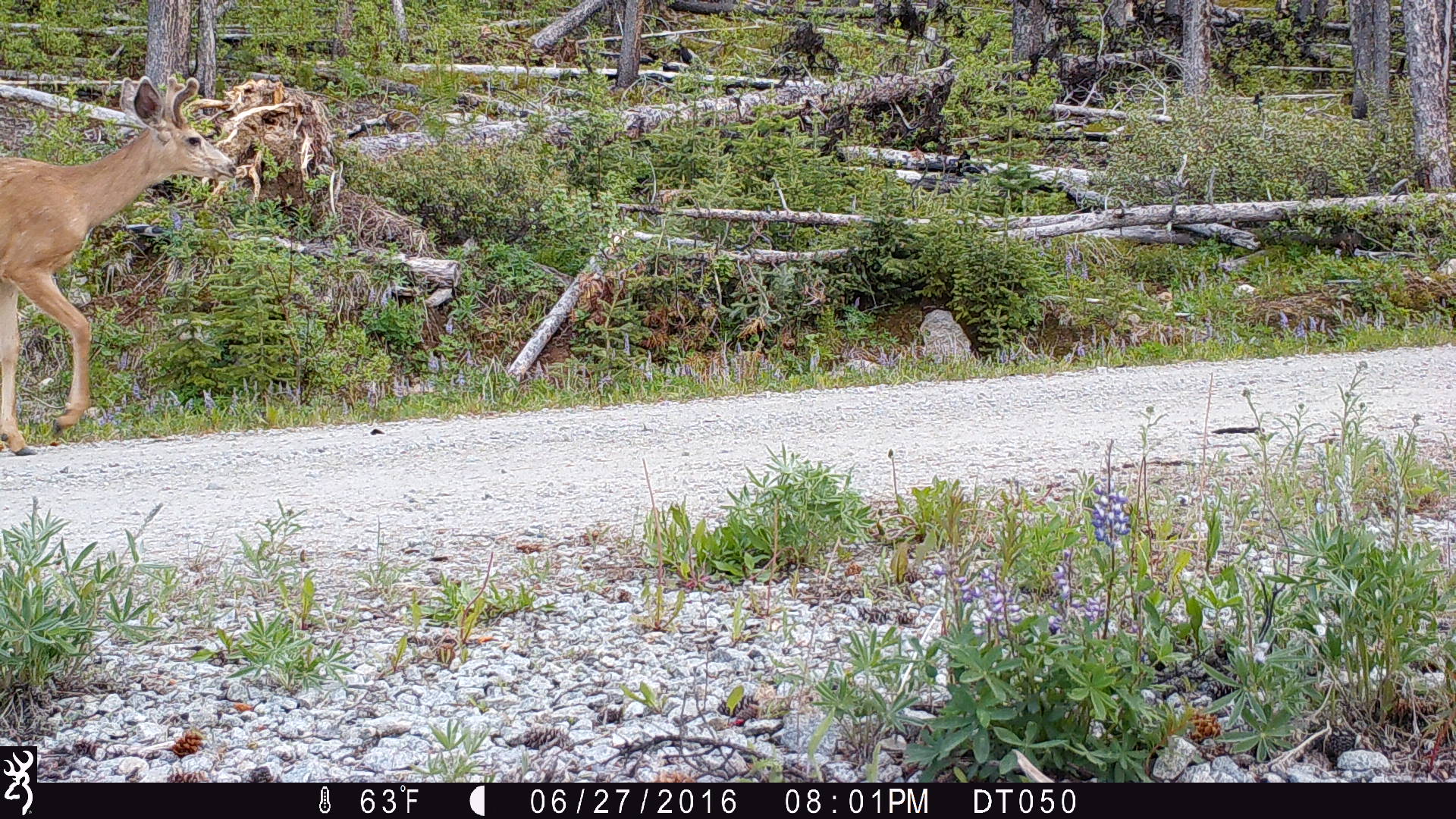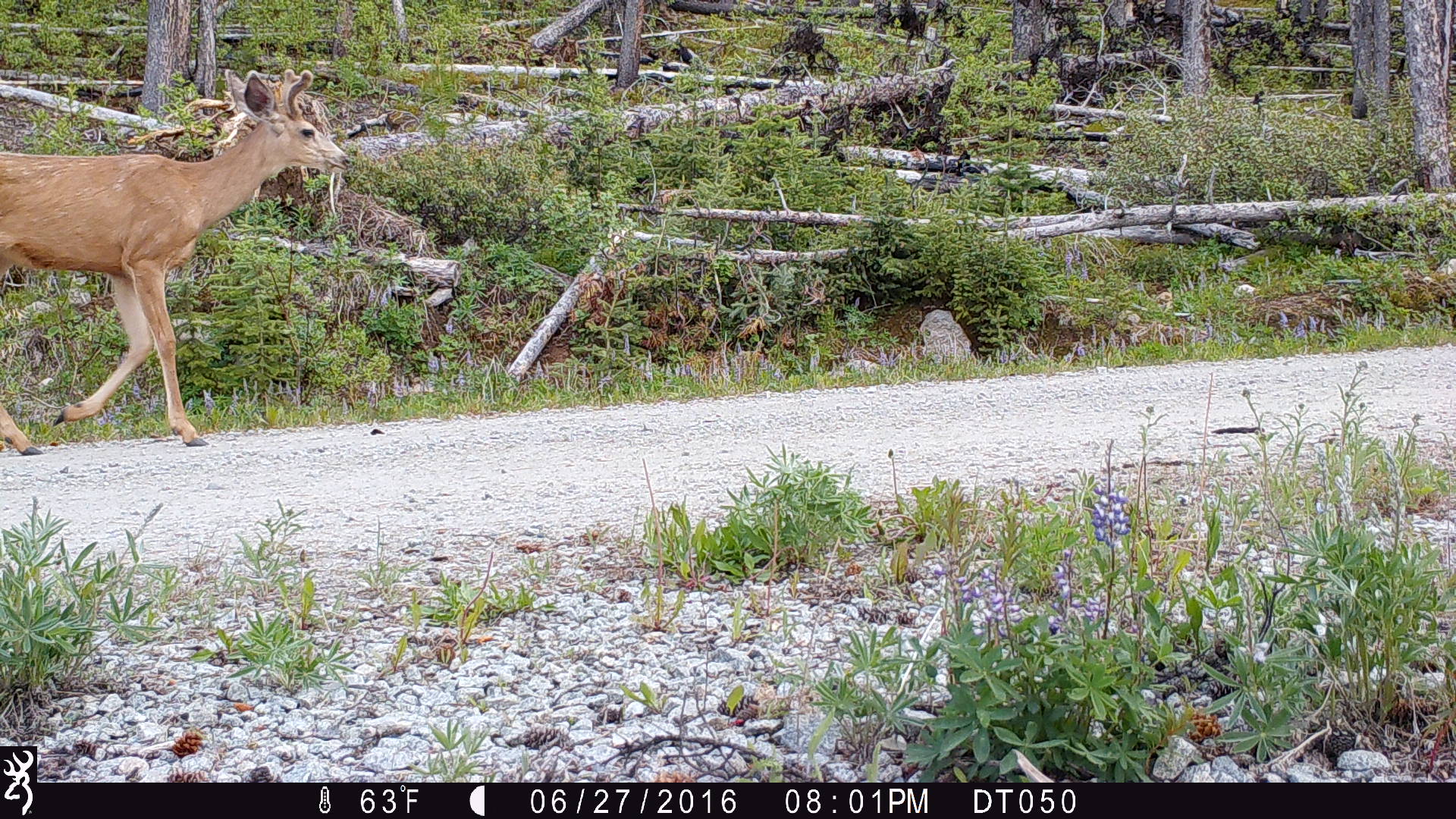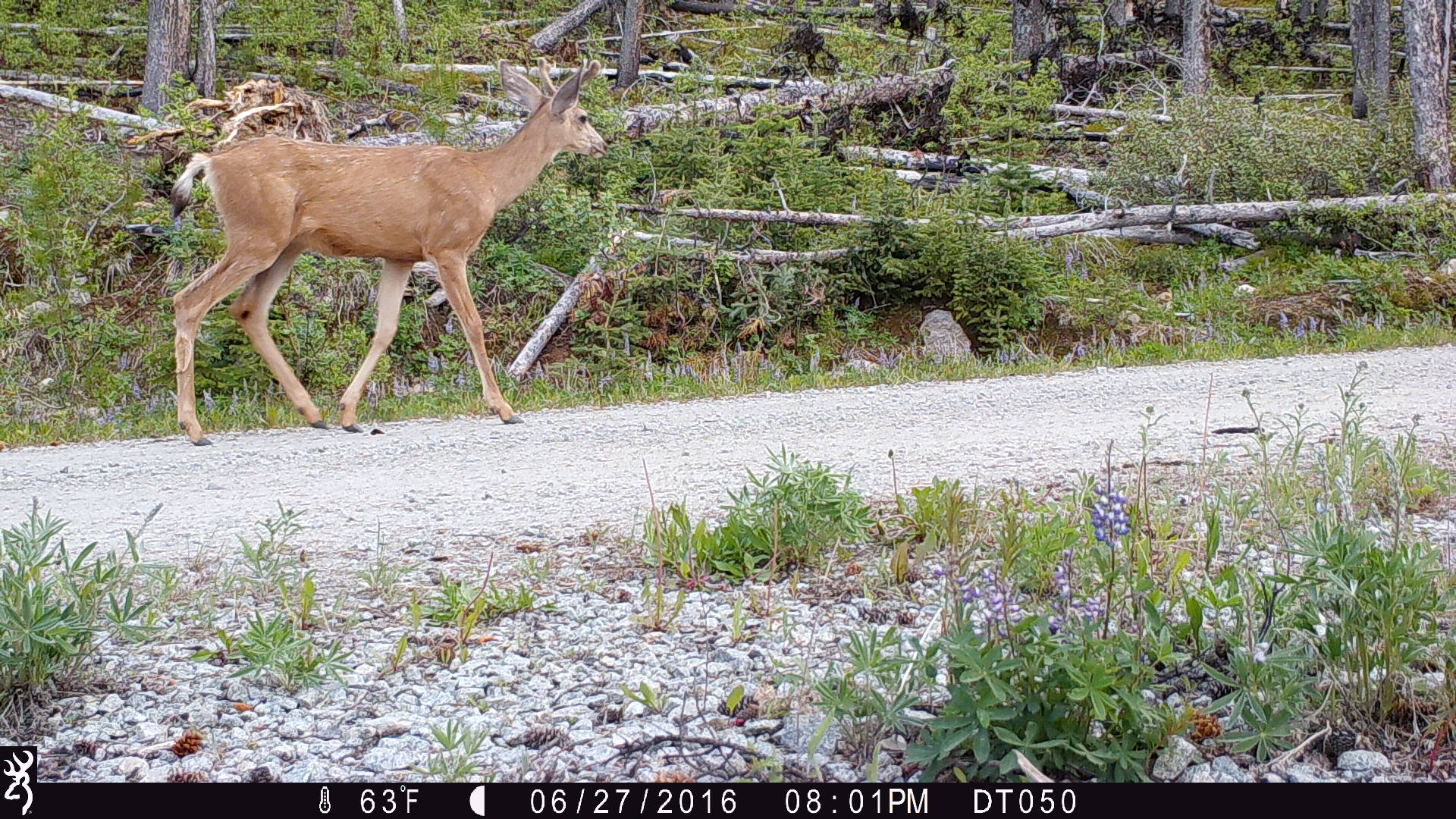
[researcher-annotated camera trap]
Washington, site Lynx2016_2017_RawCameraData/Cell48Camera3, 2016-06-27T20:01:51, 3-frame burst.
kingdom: Animalia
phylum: Chordata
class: Mammalia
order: Artiodactyla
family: Cervidae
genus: Odocoileus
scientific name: Odocoileus hemionus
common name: mule deer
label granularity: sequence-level